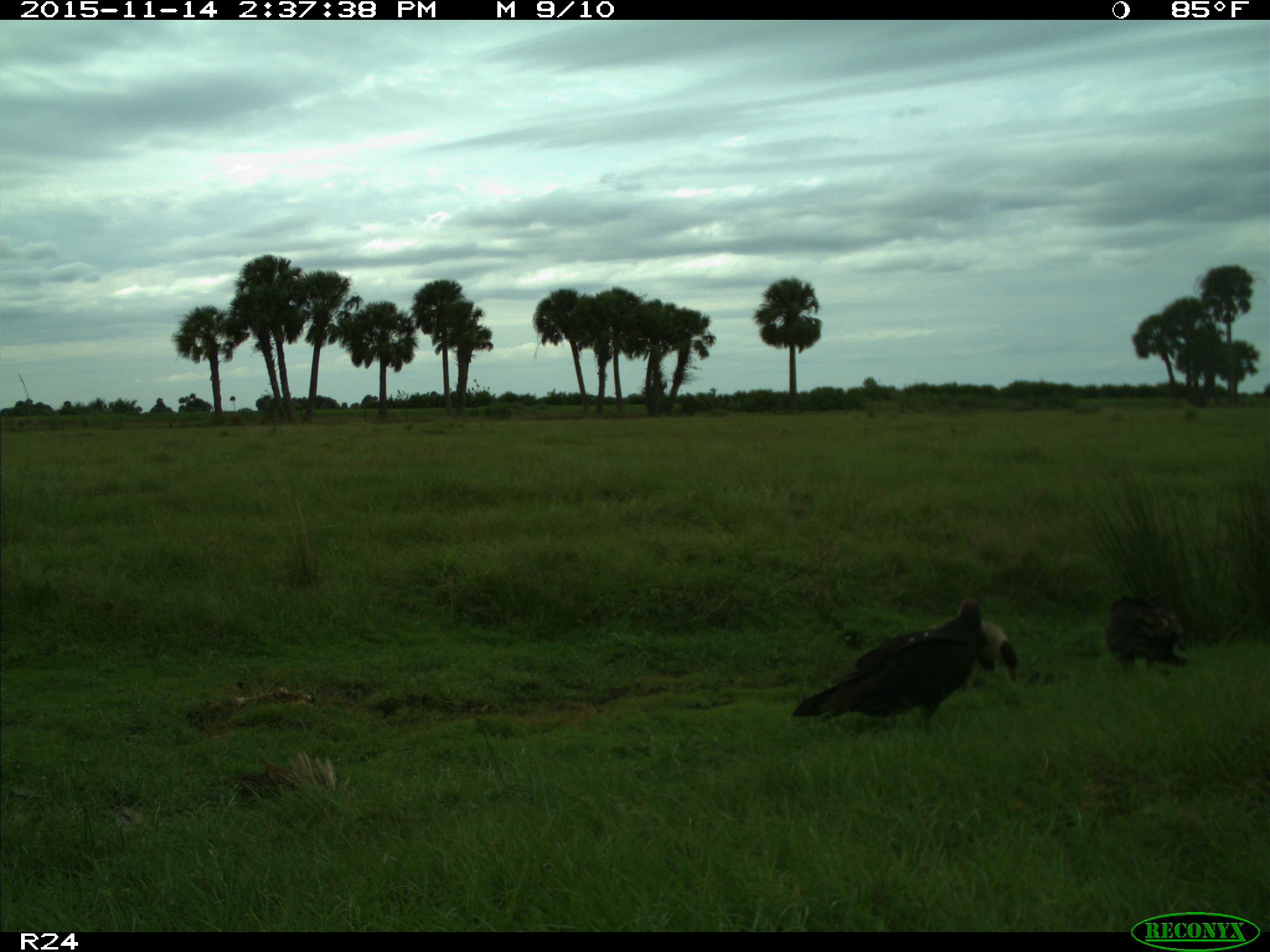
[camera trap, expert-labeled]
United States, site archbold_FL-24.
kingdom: Animalia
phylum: Chordata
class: Aves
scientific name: Aves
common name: birds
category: unidentified bird